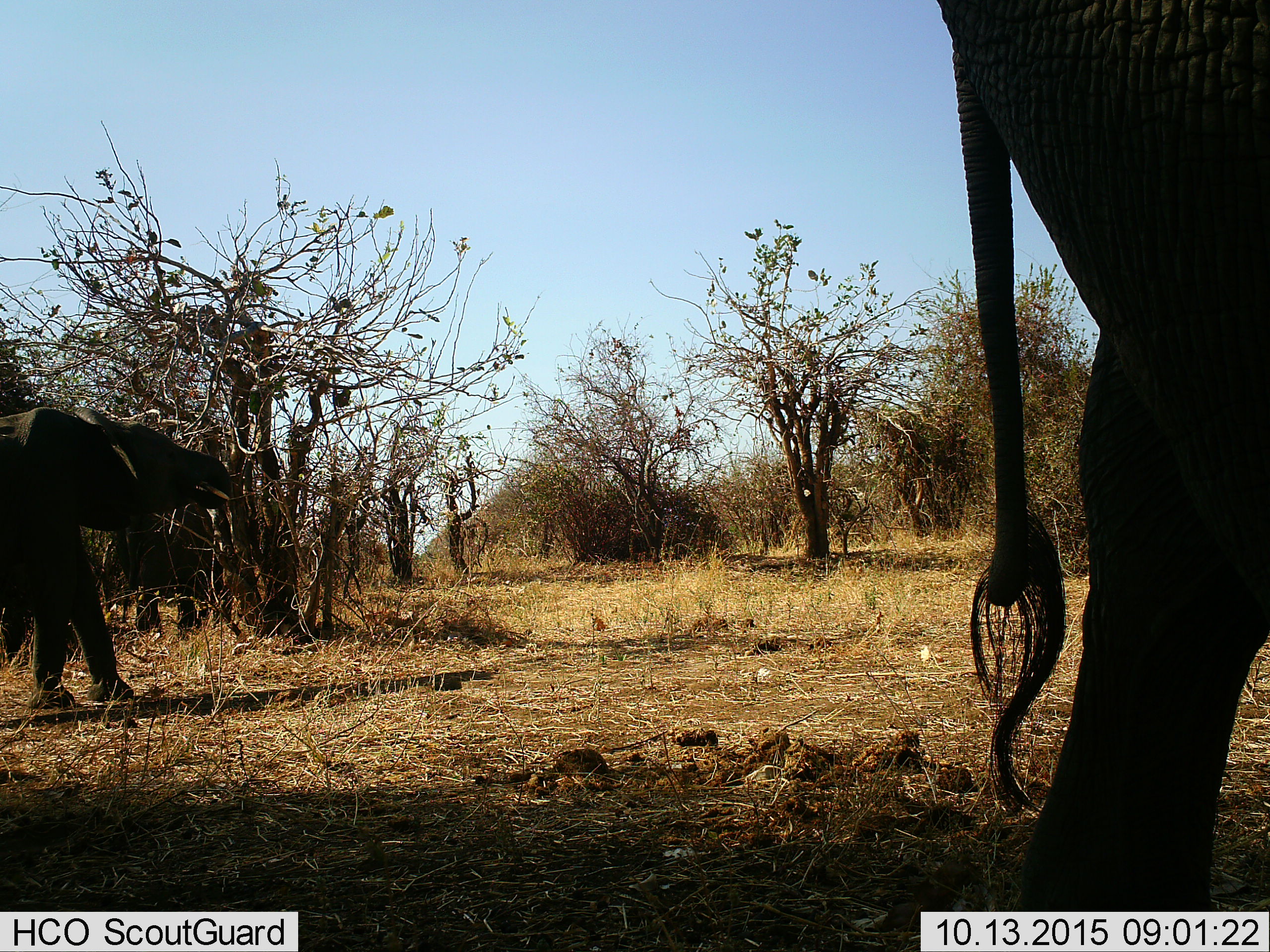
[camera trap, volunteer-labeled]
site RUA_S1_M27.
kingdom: Animalia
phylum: Chordata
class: Mammalia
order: Proboscidea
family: Elephantidae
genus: Loxodonta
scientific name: Loxodonta africana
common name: african bush elephant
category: elephant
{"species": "elephant (african bush elephant) (Loxodonta africana)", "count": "3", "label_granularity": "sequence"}